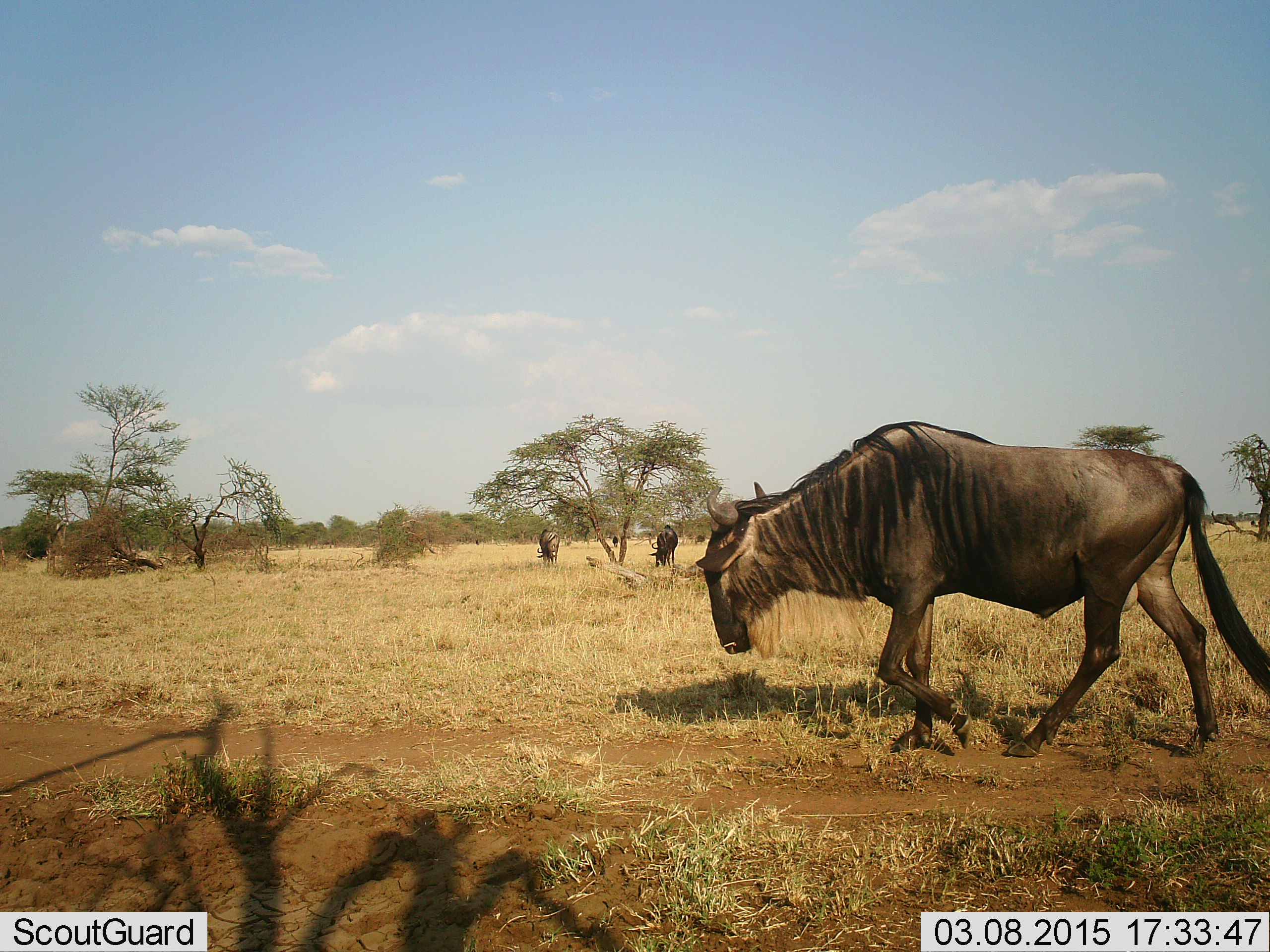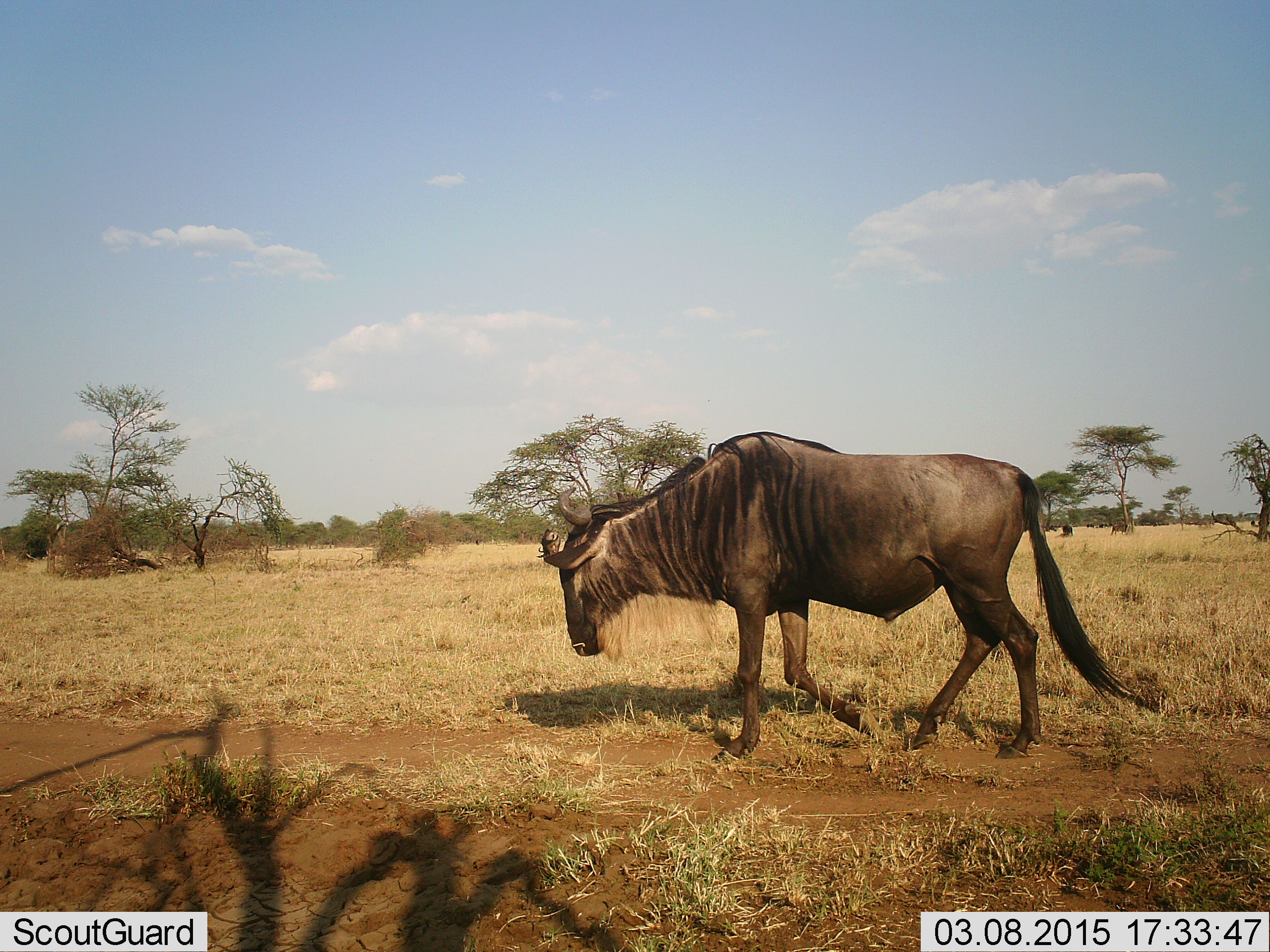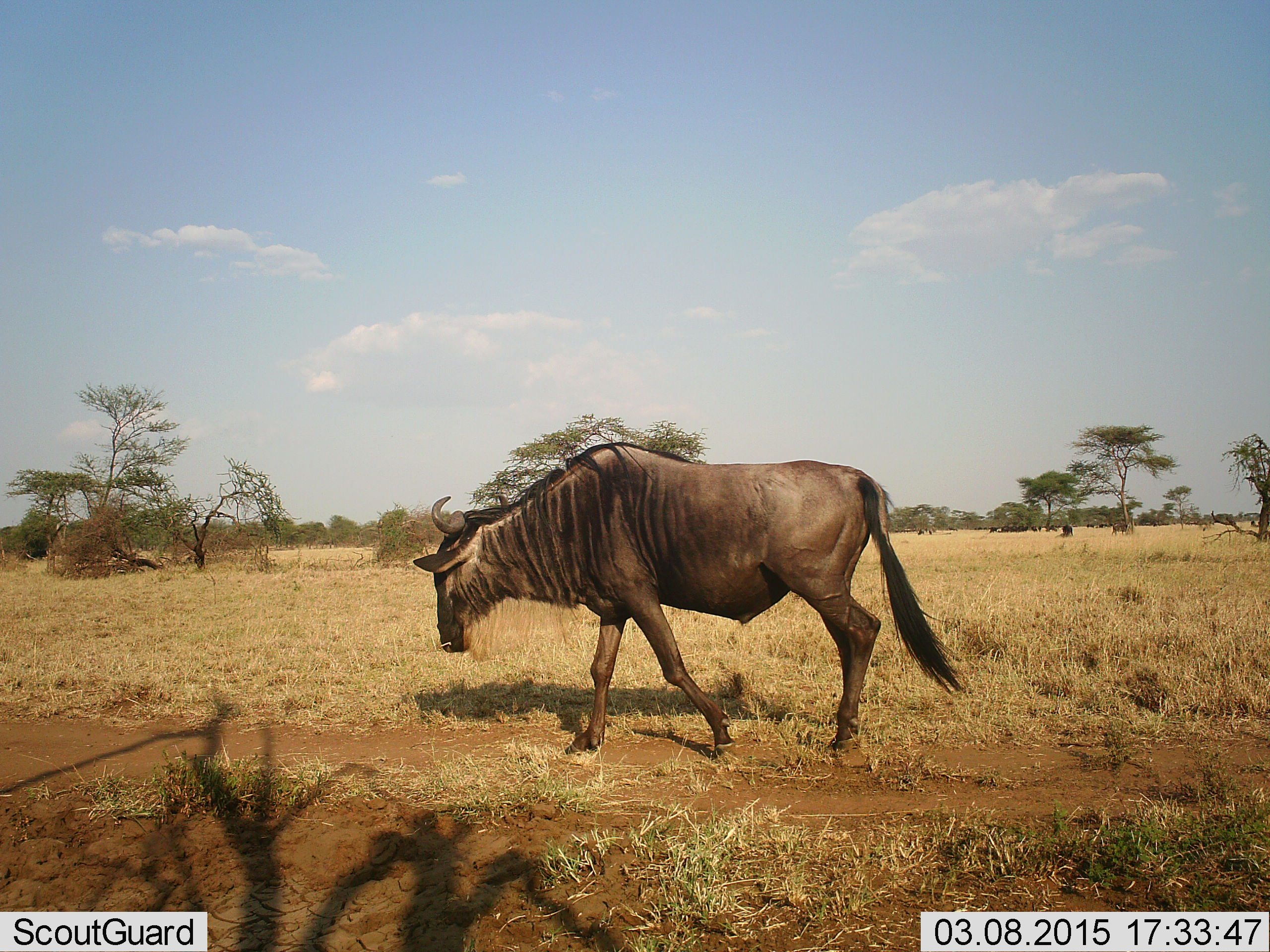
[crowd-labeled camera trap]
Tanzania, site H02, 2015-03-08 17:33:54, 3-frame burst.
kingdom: Animalia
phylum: Chordata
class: Mammalia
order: Artiodactyla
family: Bovidae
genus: Connochaetes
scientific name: Connochaetes taurinus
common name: blue wildebeest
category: wildebeest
Wildebeest (blue wildebeest) (Connochaetes taurinus), count 1. Behavior (volunteer vote fractions): standing 40%, resting 0%, moving 90%, interacting 0%. Young present (vote fraction): 0%. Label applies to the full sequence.